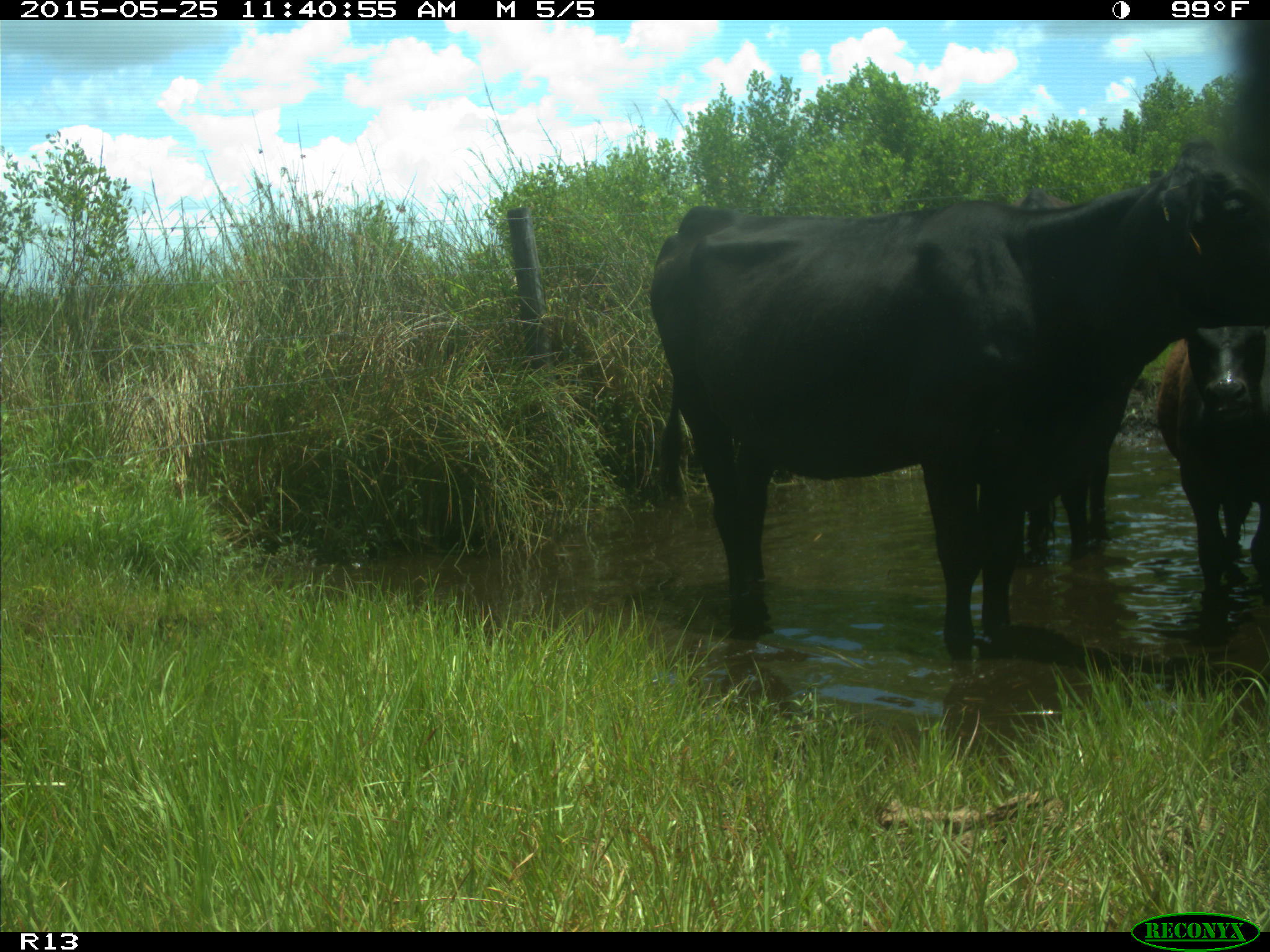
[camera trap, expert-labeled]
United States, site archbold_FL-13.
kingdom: Animalia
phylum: Chordata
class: Mammalia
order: Artiodactyla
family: Bovidae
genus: Bos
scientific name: Bos taurus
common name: domestic cow